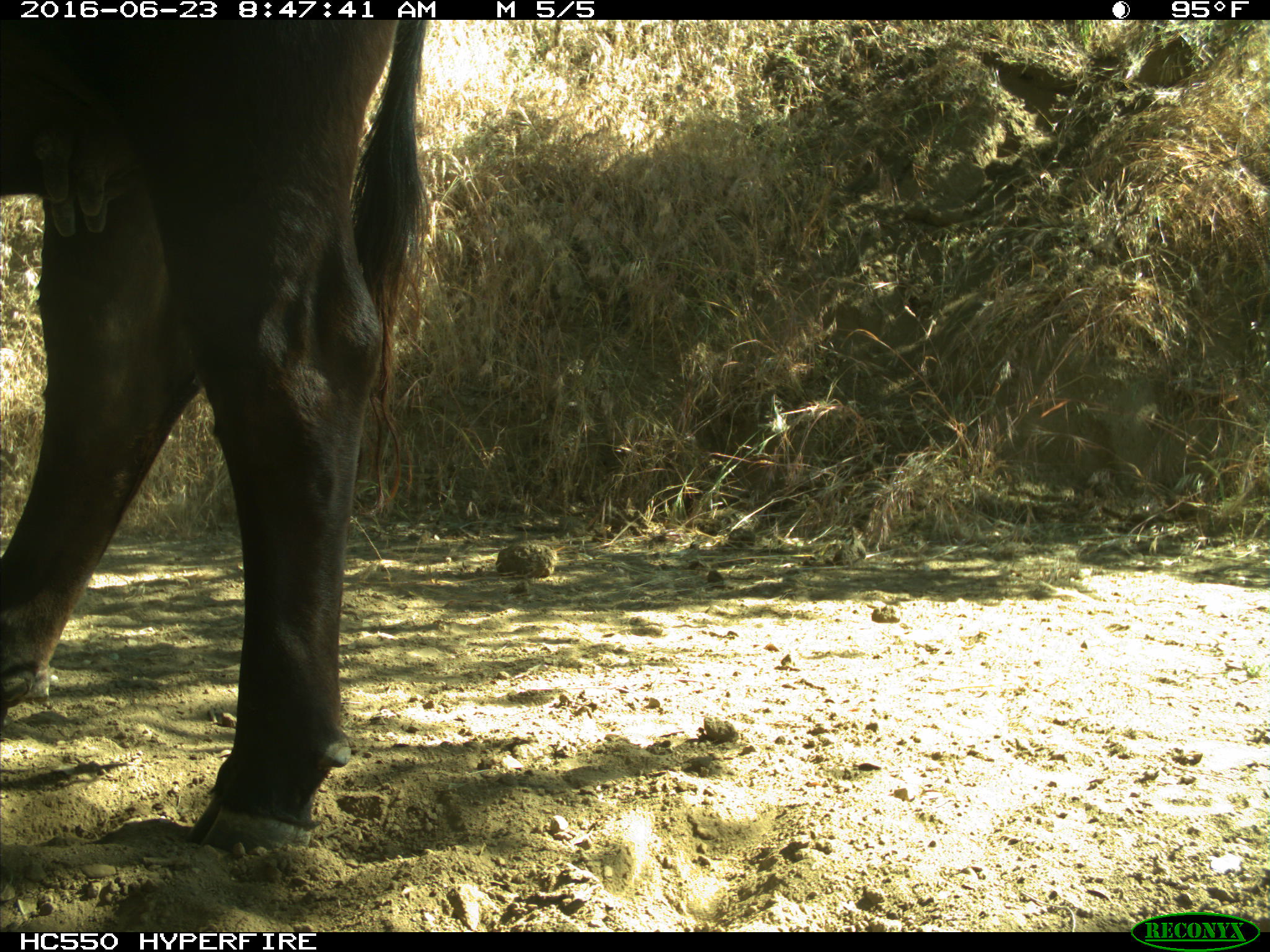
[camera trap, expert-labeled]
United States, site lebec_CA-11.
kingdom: Animalia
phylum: Chordata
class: Mammalia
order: Artiodactyla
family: Bovidae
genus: Bos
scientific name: Bos taurus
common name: domestic cow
Bos taurus (domestic cow).